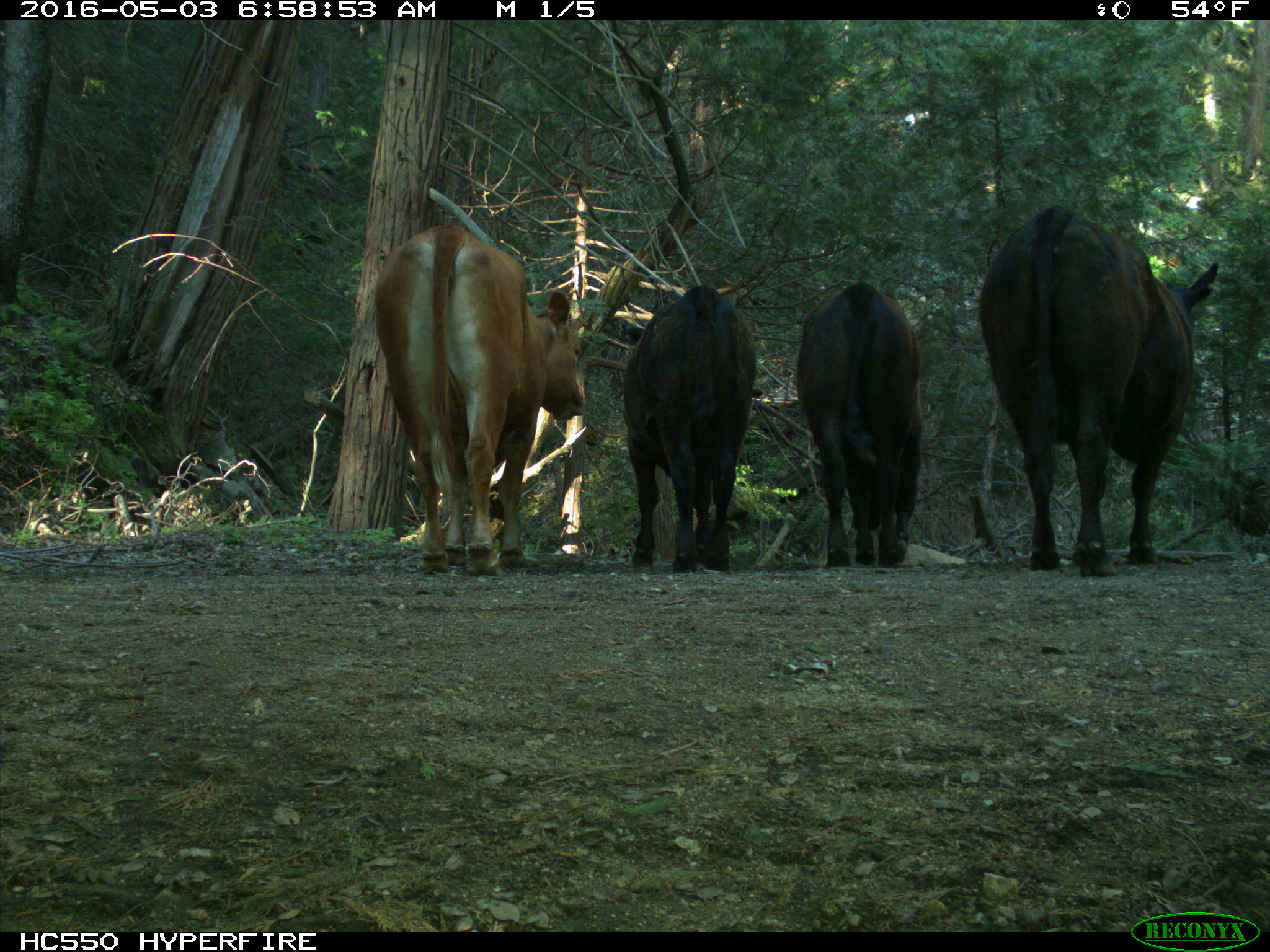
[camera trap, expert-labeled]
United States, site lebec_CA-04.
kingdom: Animalia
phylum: Chordata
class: Mammalia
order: Artiodactyla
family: Bovidae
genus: Bos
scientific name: Bos taurus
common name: domestic cow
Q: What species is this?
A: Bos taurus (domestic cow).